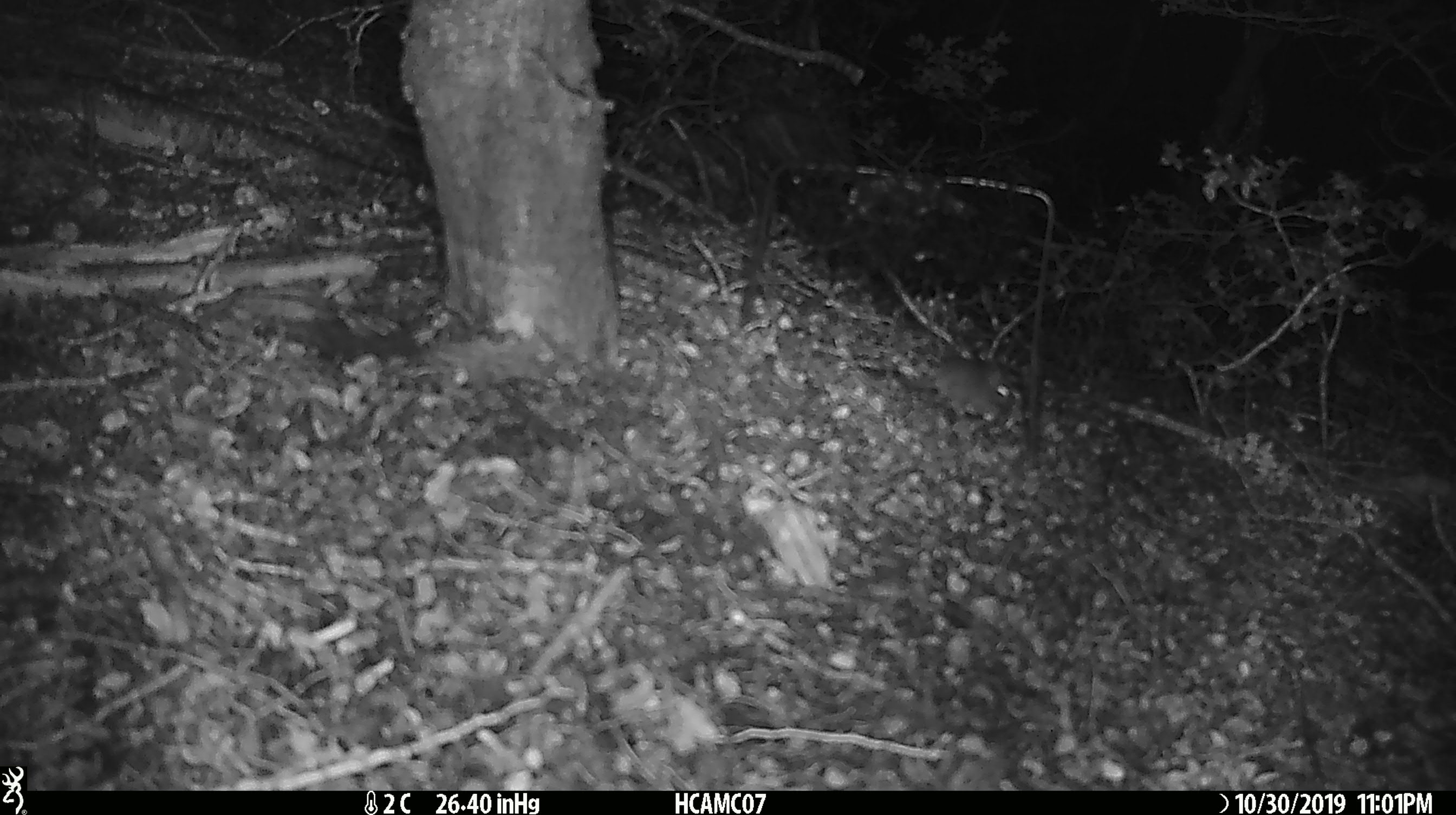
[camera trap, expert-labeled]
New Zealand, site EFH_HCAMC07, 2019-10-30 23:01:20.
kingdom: Animalia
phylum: Chordata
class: Mammalia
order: Rodentia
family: Muridae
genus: Mus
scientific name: Mus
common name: mouse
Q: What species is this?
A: Mouse (Mus).